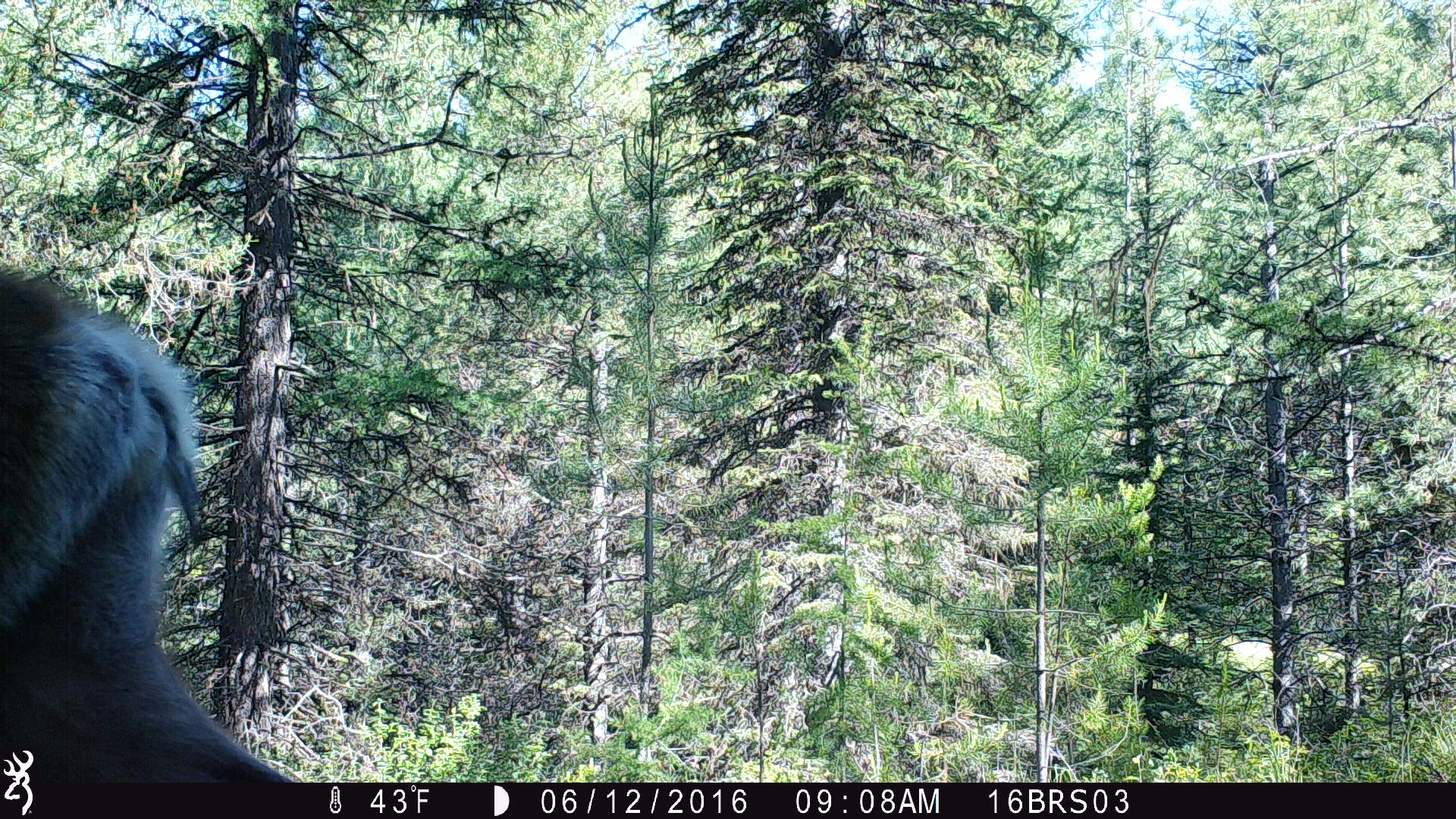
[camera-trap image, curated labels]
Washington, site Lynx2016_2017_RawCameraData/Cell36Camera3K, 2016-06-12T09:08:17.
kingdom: Animalia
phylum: Chordata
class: Mammalia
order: Artiodactyla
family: Cervidae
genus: Odocoileus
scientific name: Odocoileus hemionus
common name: mule deer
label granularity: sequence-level